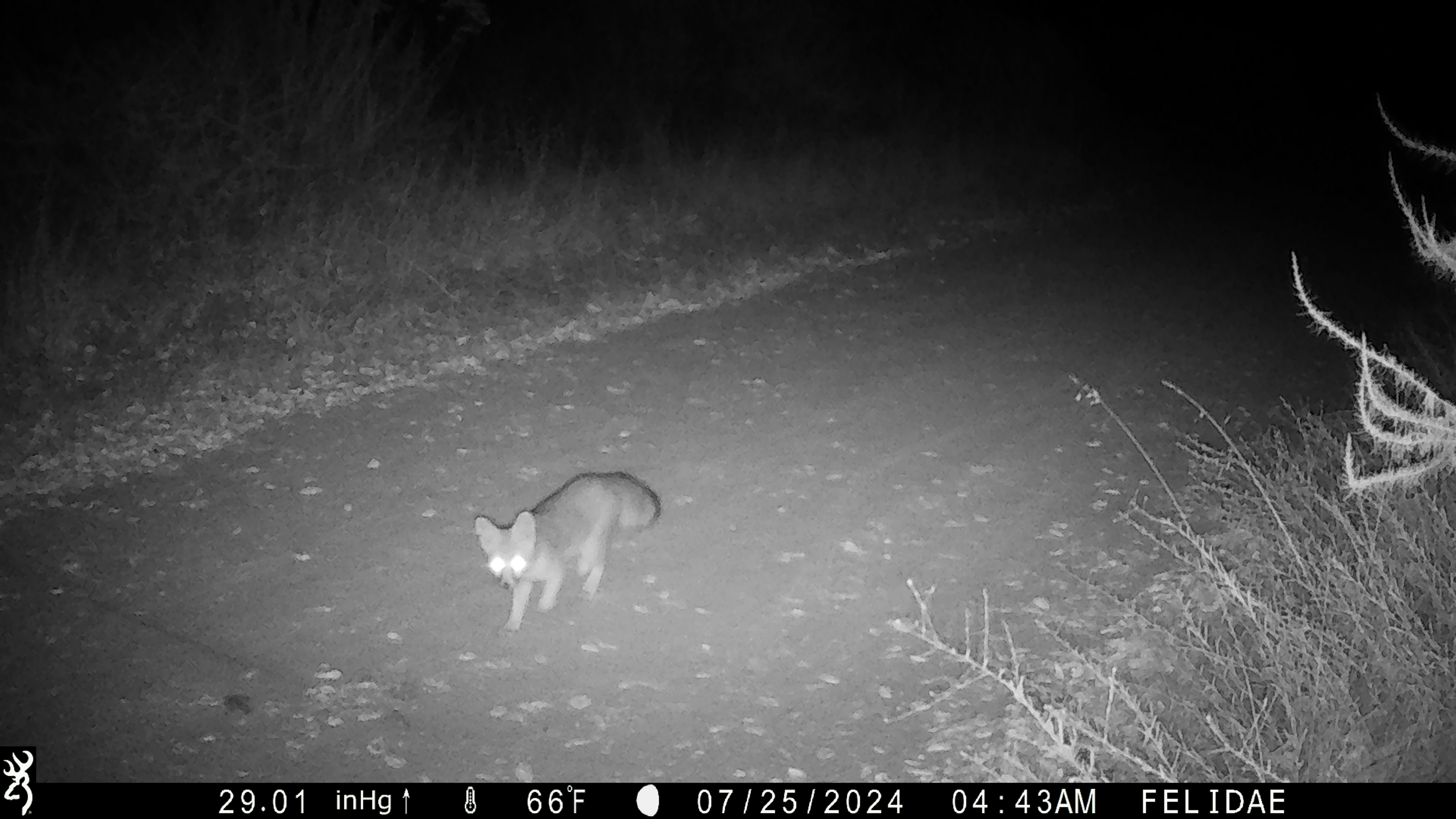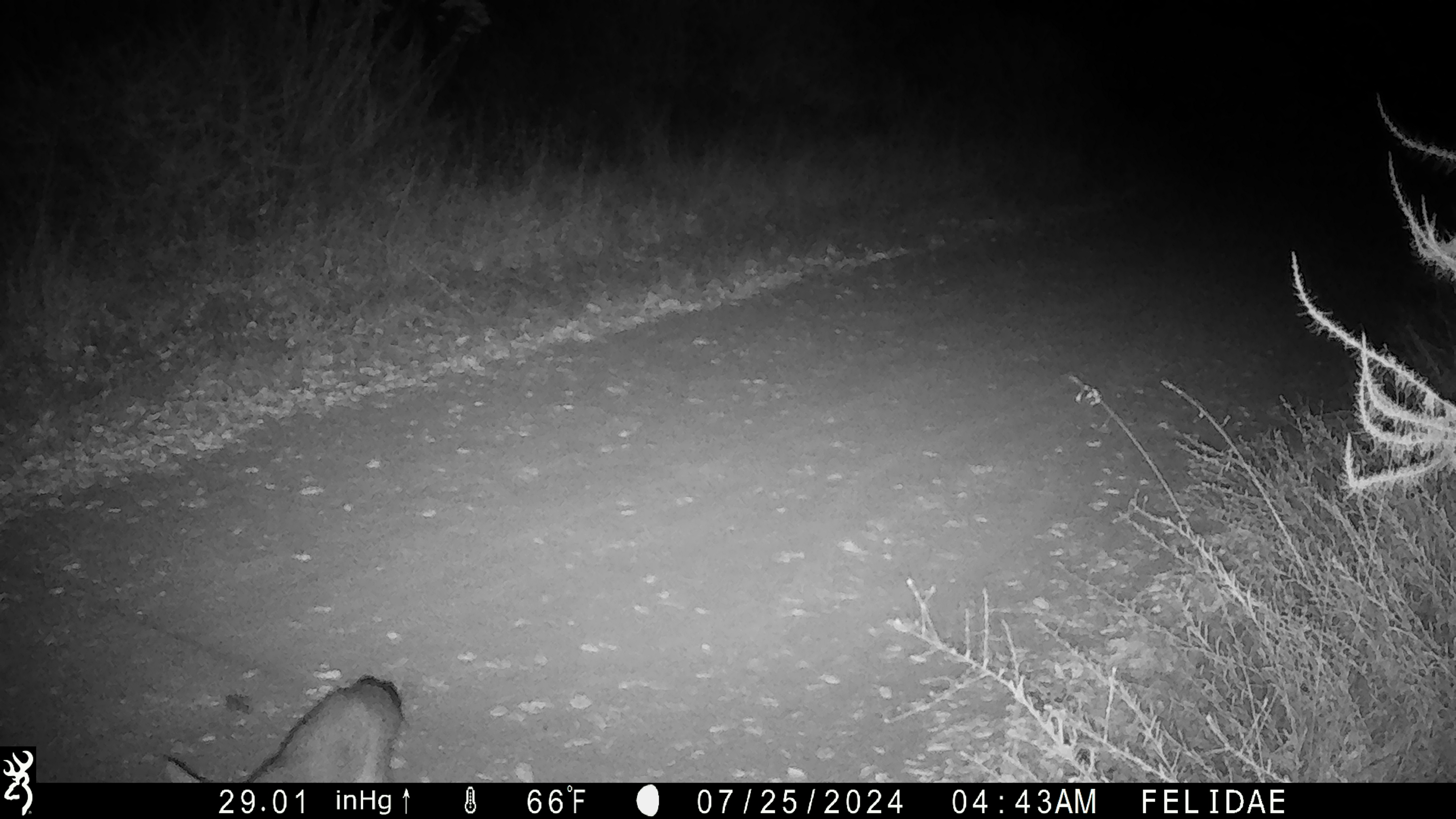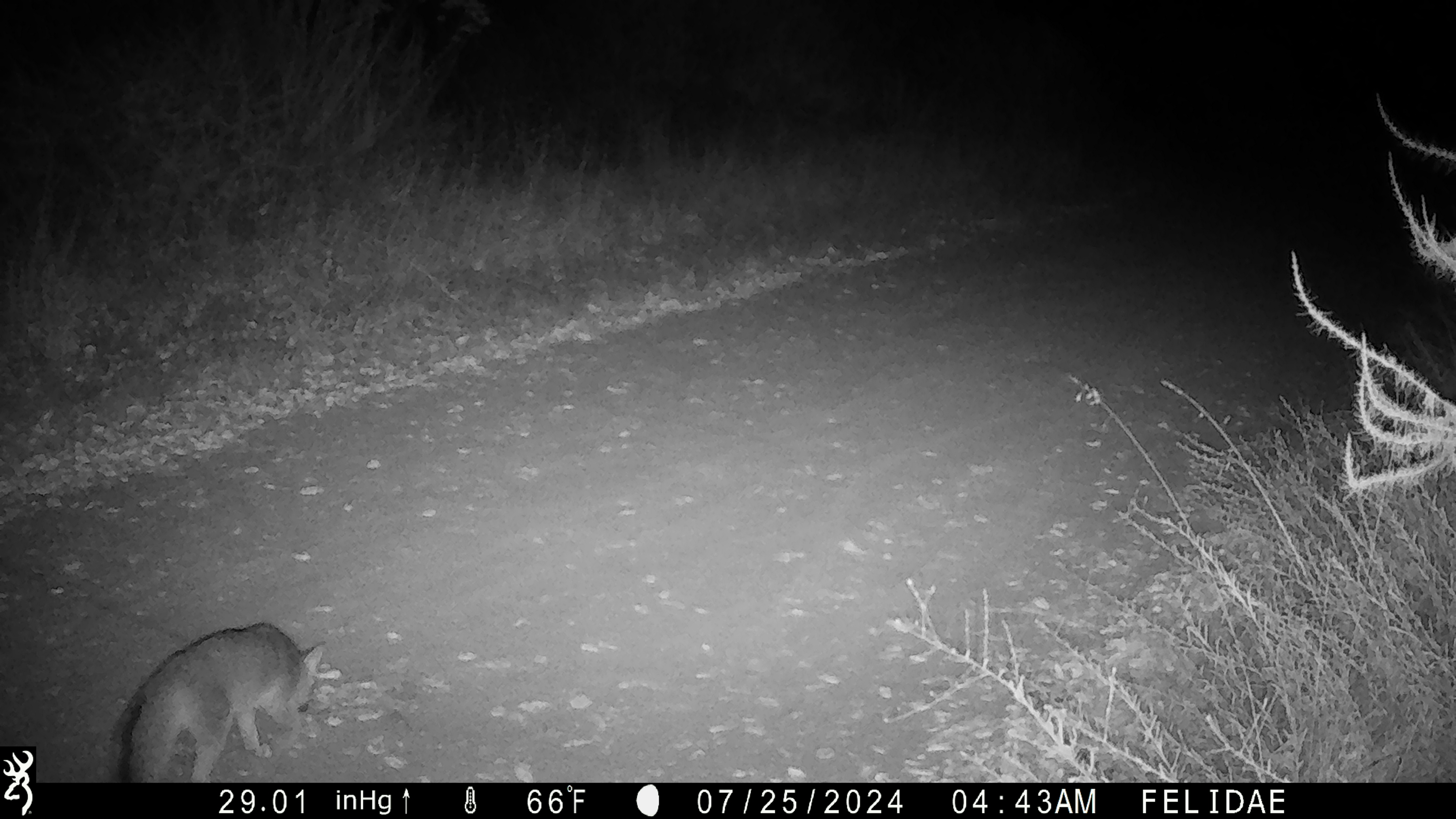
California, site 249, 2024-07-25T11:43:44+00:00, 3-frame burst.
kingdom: Animalia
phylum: Chordata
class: Mammalia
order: Carnivora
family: Canidae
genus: Urocyon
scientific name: Urocyon cinereoargenteus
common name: gray fox